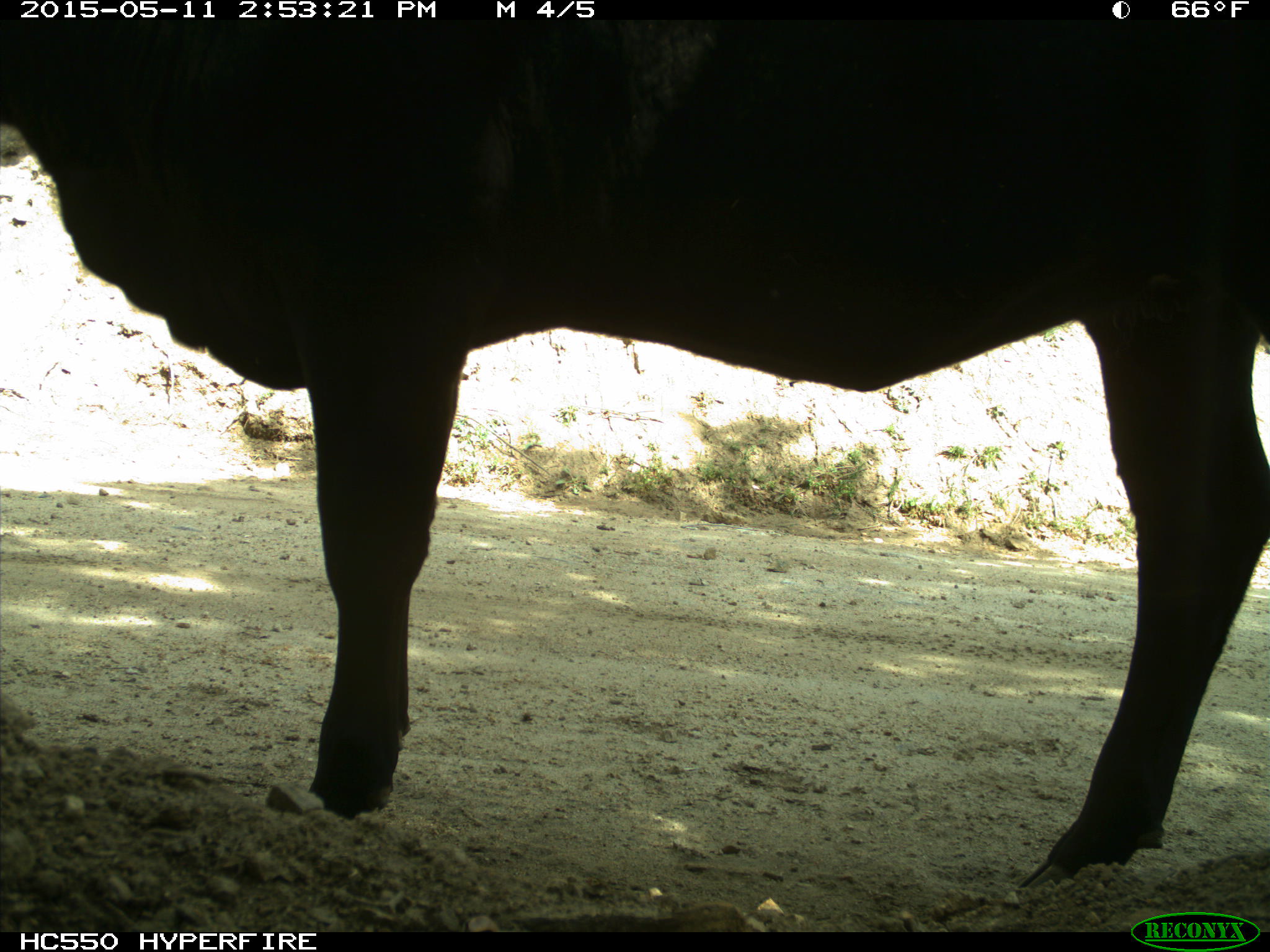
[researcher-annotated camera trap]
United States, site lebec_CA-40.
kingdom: Animalia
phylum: Chordata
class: Mammalia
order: Artiodactyla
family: Bovidae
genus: Bos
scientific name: Bos taurus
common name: domestic cow